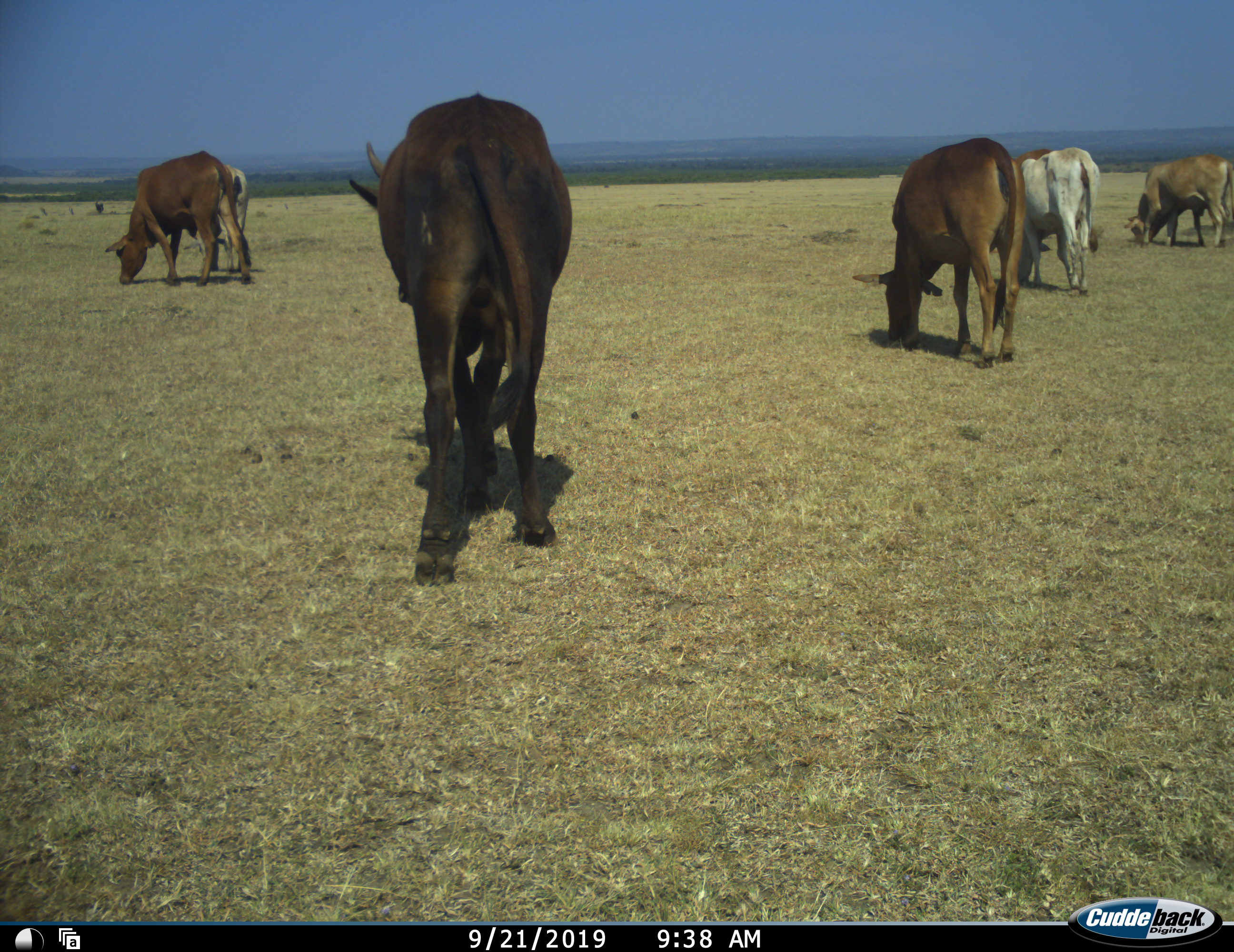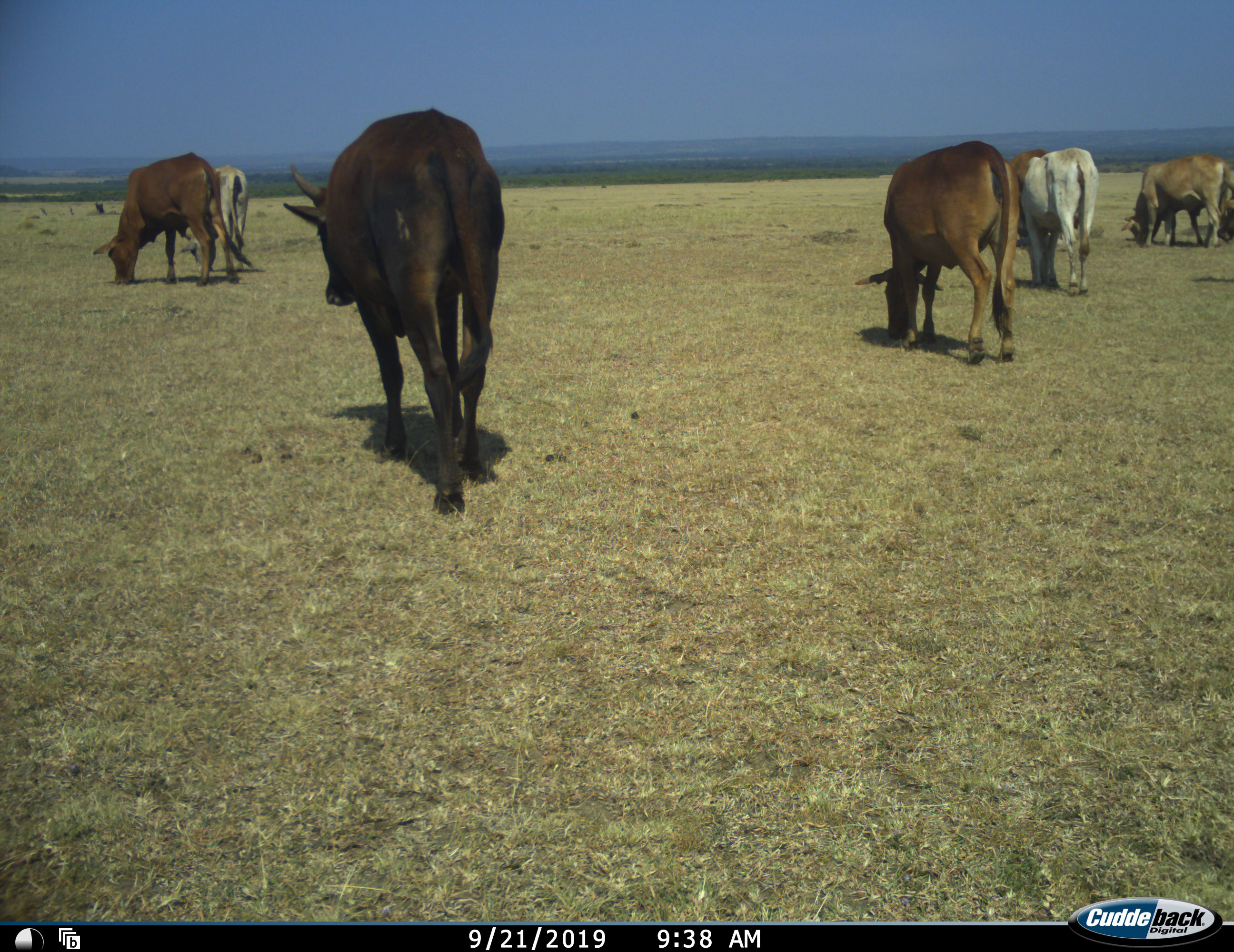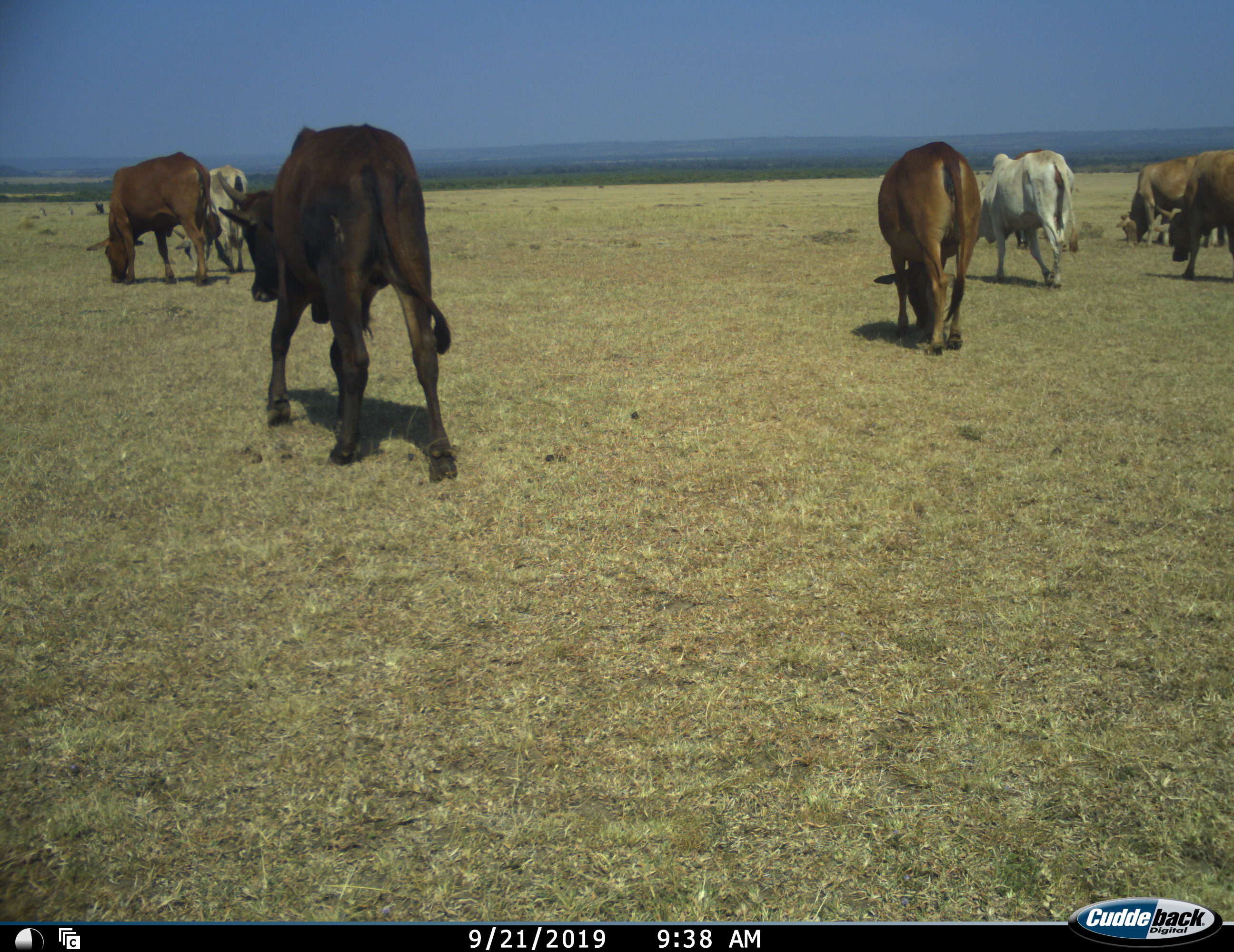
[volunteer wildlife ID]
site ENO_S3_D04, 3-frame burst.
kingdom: Animalia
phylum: Chordata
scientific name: Vertebrata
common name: domestic animal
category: domesticanimal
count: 8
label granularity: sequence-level